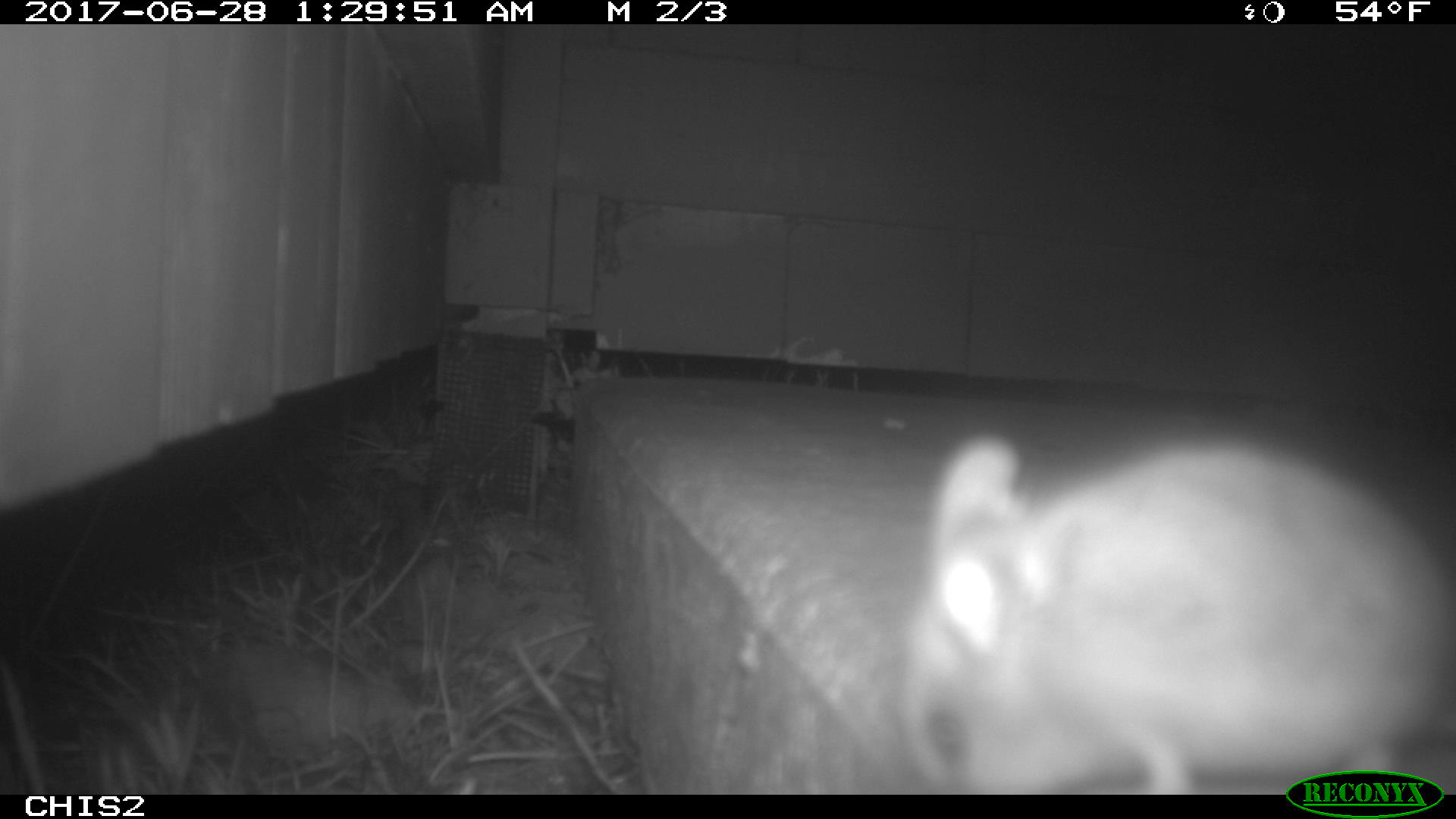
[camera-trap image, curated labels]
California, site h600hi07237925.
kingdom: Animalia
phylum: Chordata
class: Mammalia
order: Rodentia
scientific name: Rodentia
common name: rodent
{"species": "rodent (Rodentia)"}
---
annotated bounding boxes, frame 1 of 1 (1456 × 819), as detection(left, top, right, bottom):
rodent: detection(900, 434, 1455, 795)